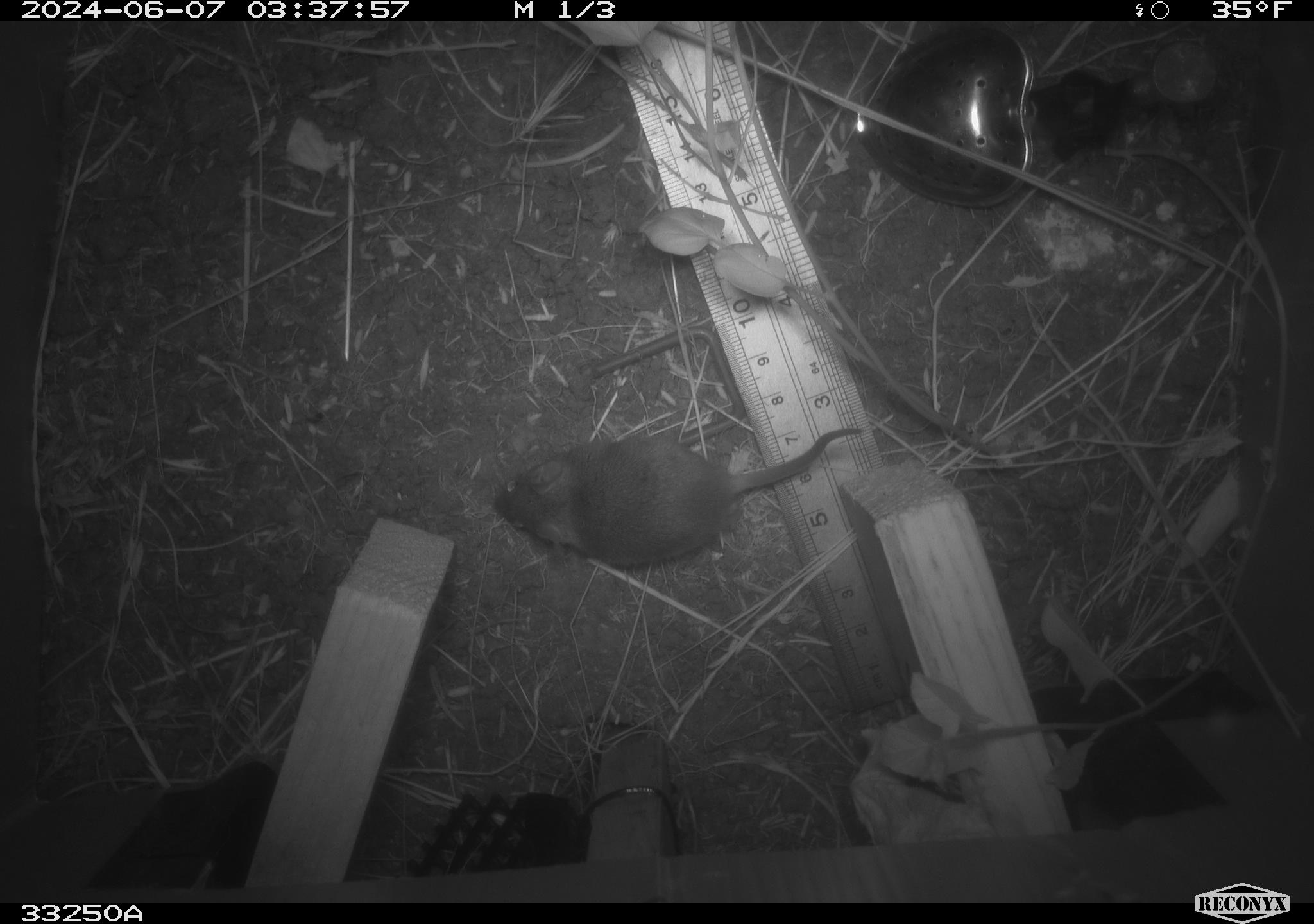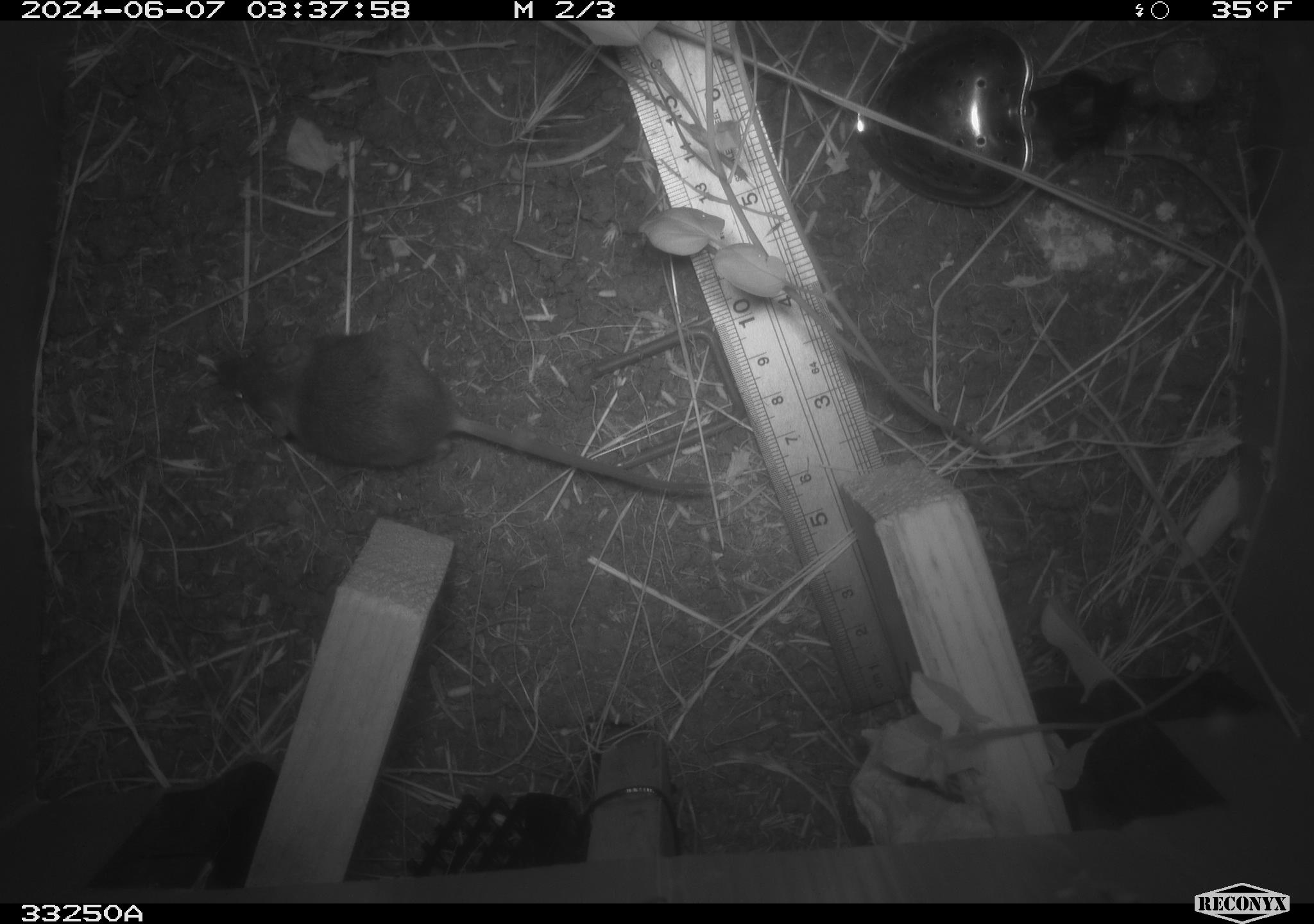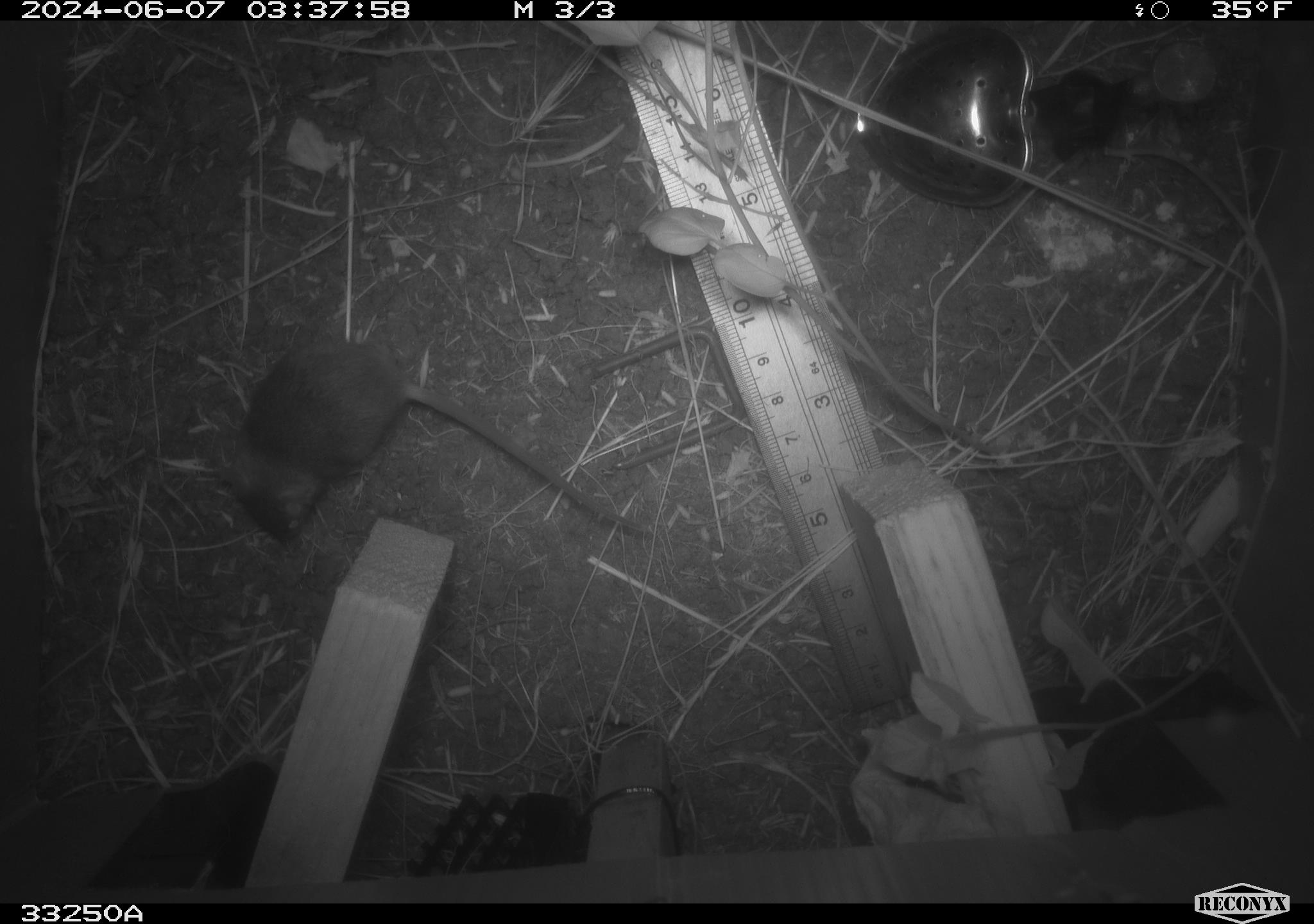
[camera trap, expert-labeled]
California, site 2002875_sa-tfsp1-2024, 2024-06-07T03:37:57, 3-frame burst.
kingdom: Animalia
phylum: Chordata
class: Mammalia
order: Rodentia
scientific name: Rodentia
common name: mouse species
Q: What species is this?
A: Mouse species (Rodentia).